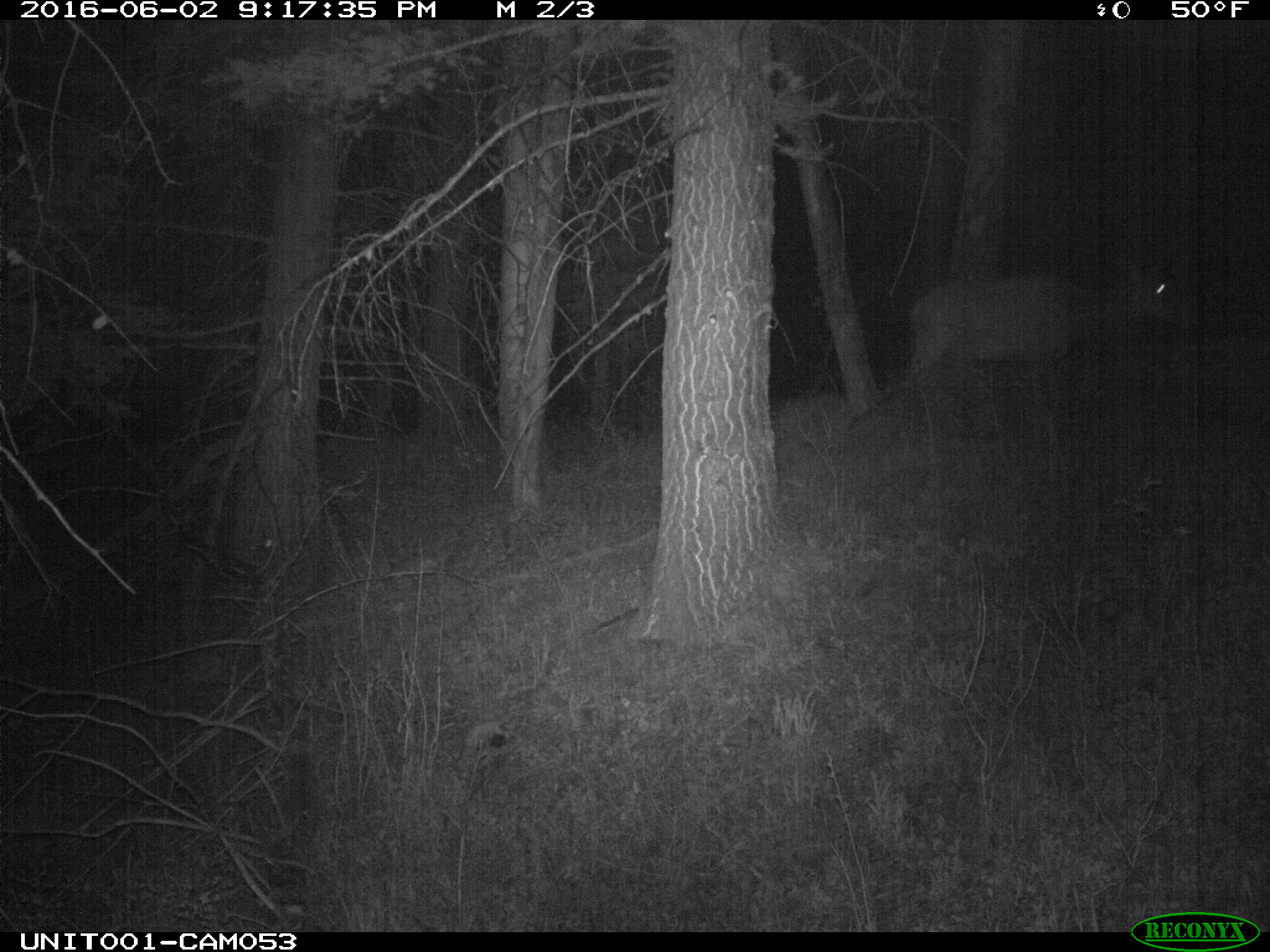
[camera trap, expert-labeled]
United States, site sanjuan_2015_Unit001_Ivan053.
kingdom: Animalia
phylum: Chordata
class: Mammalia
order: Artiodactyla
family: Cervidae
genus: Cervus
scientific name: Cervus elaphus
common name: red deer